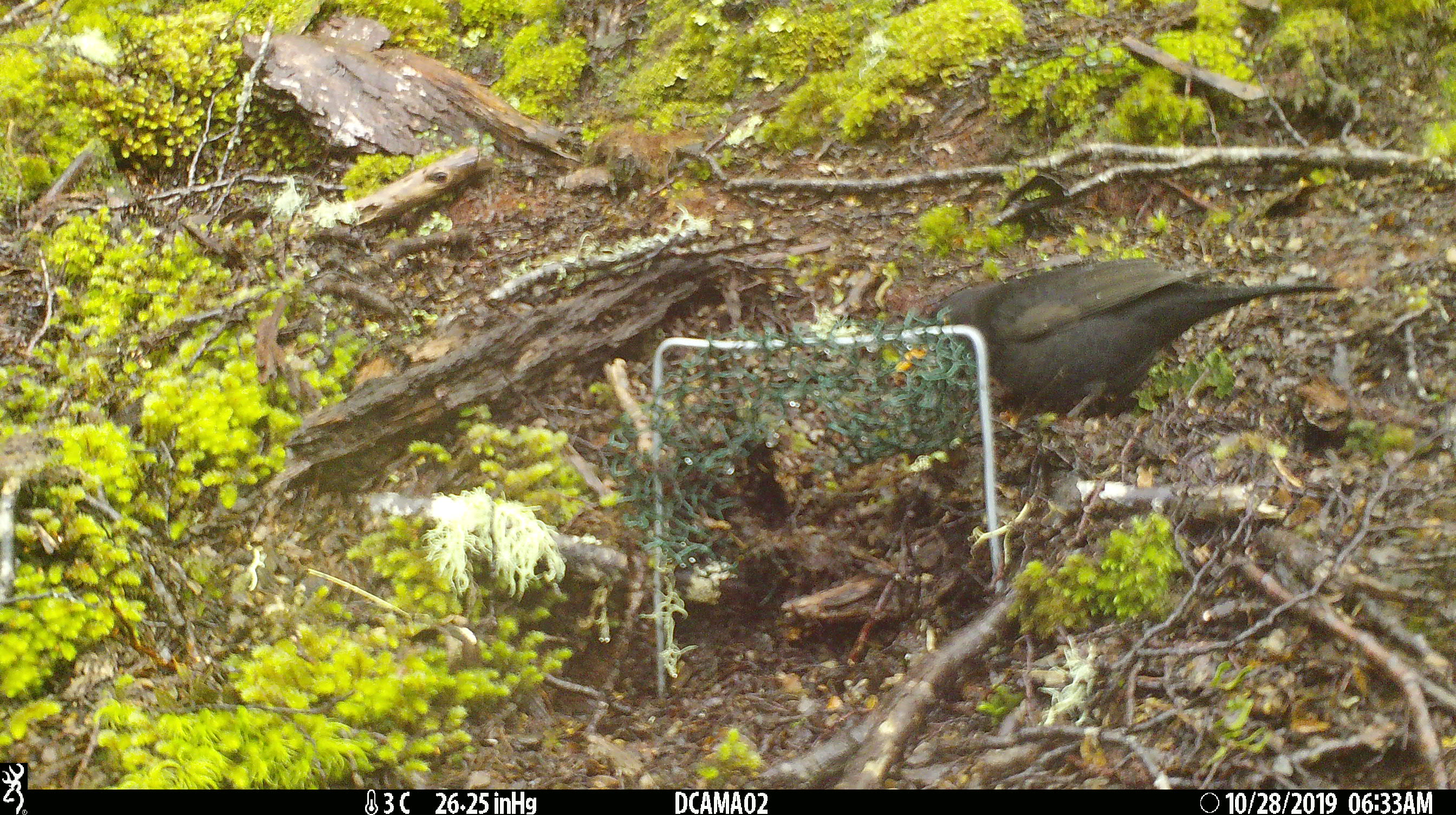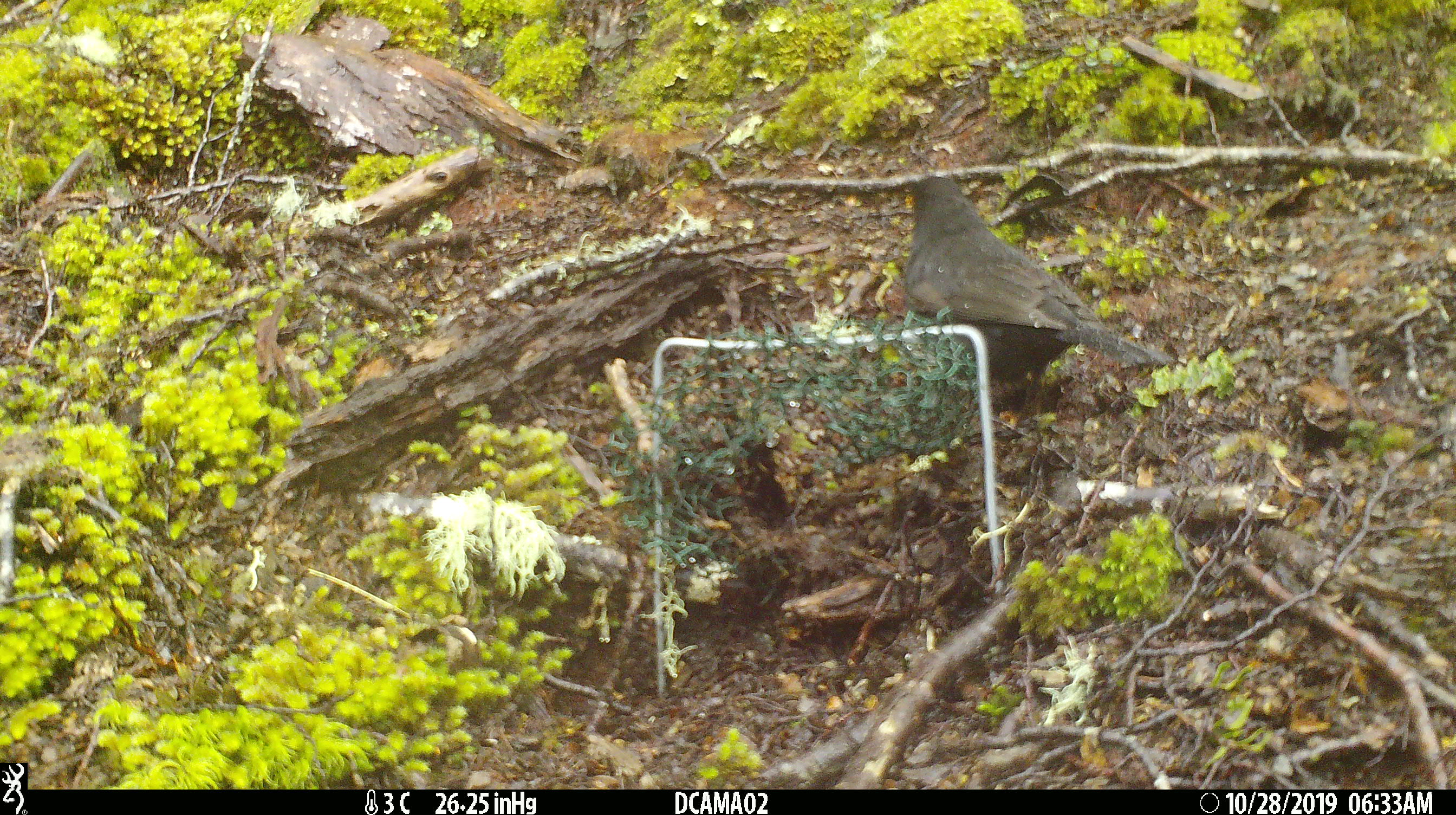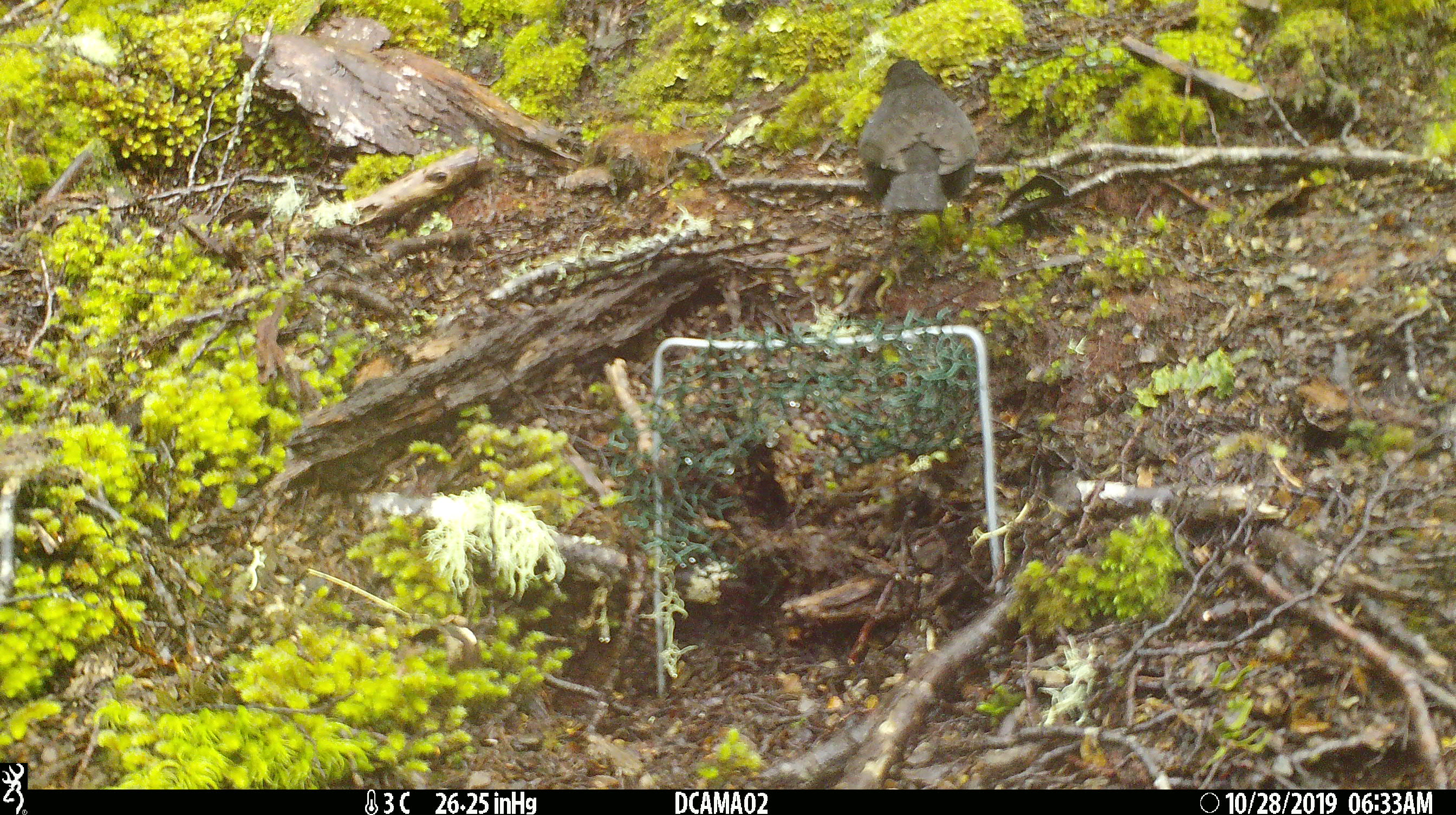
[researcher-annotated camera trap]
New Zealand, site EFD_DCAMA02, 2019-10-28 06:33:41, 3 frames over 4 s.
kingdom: Animalia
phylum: Chordata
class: Aves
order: Passeriformes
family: Turdidae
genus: Turdus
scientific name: Turdus merula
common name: eurasian blackbird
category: blackbird